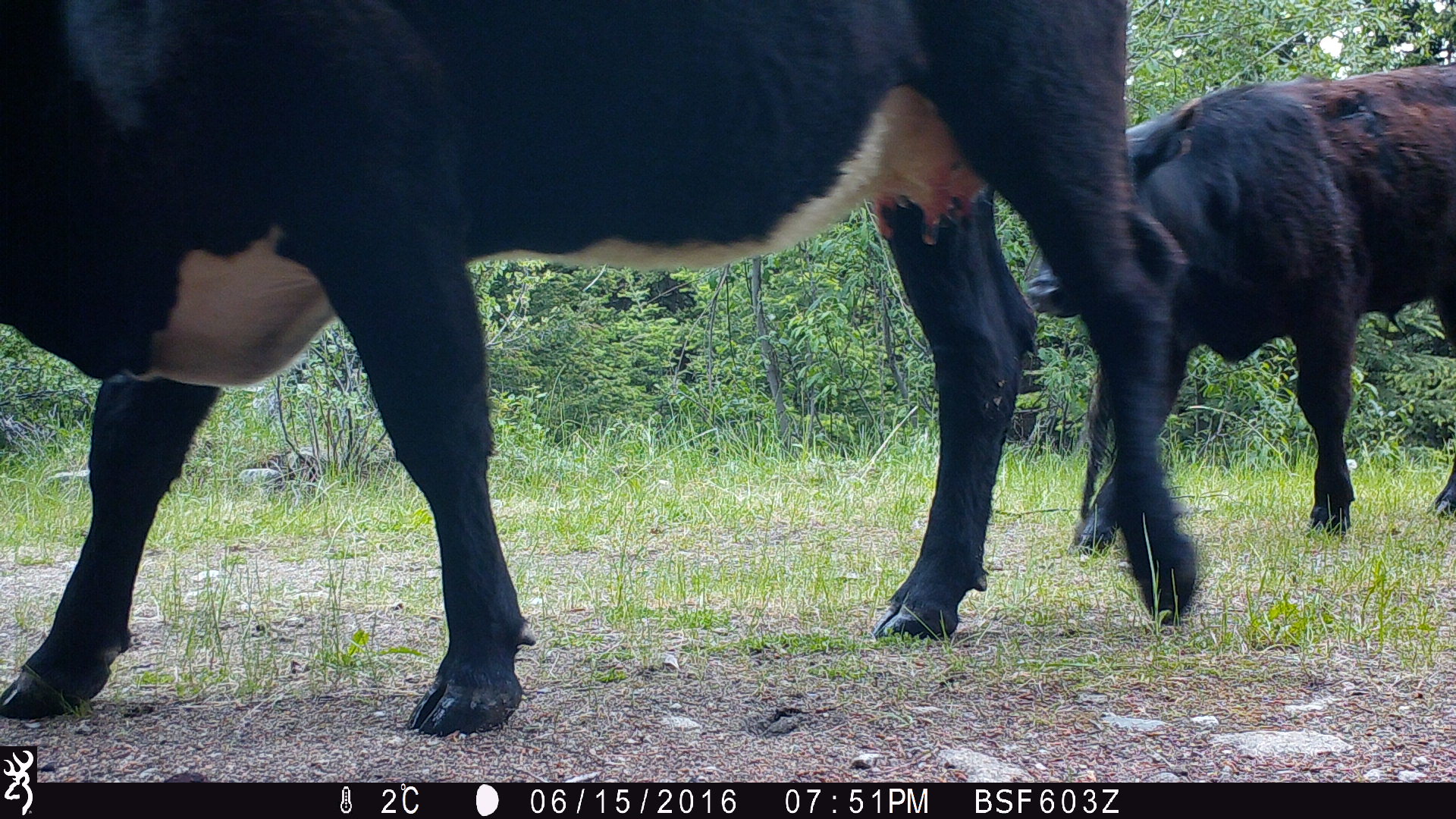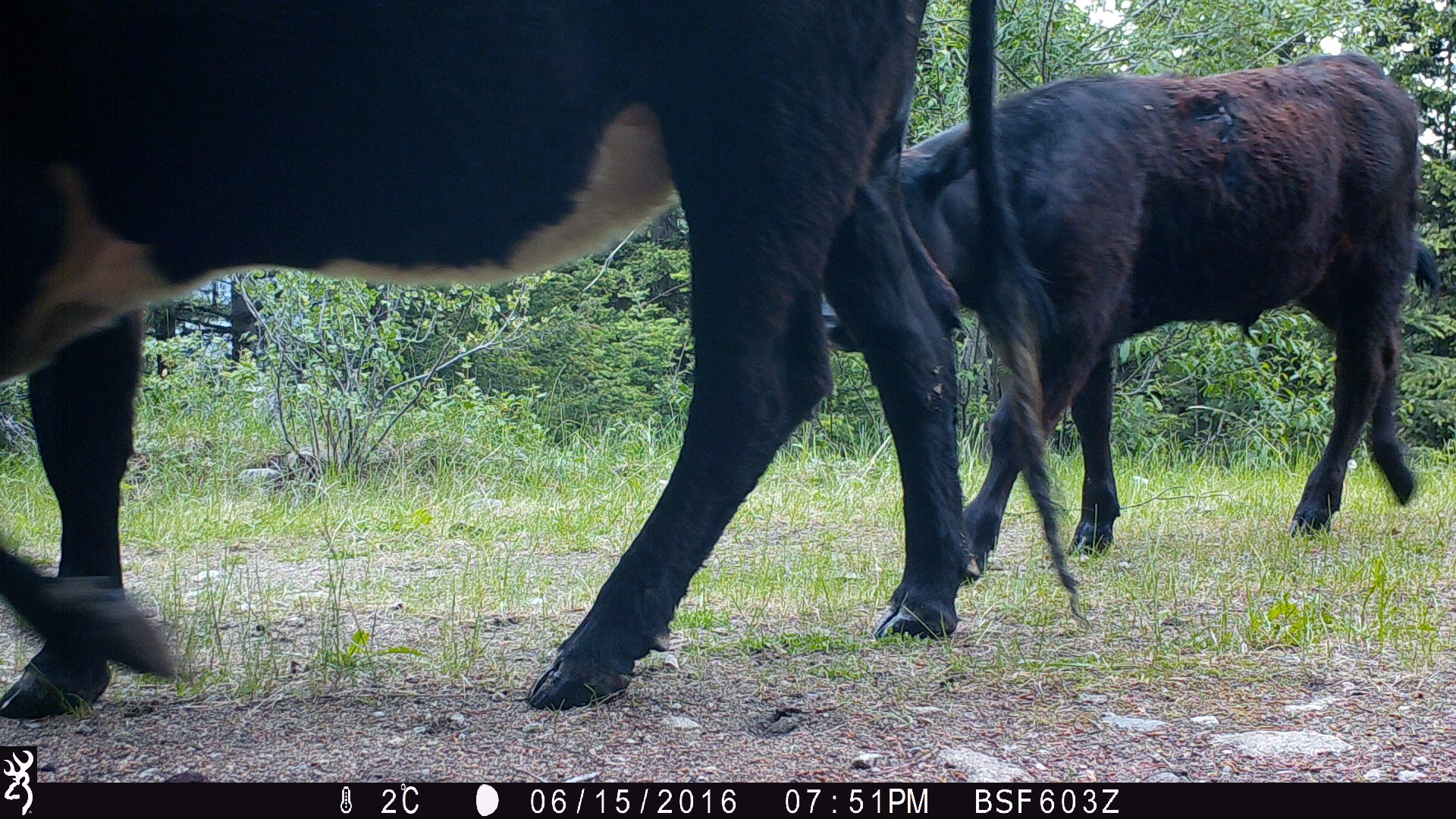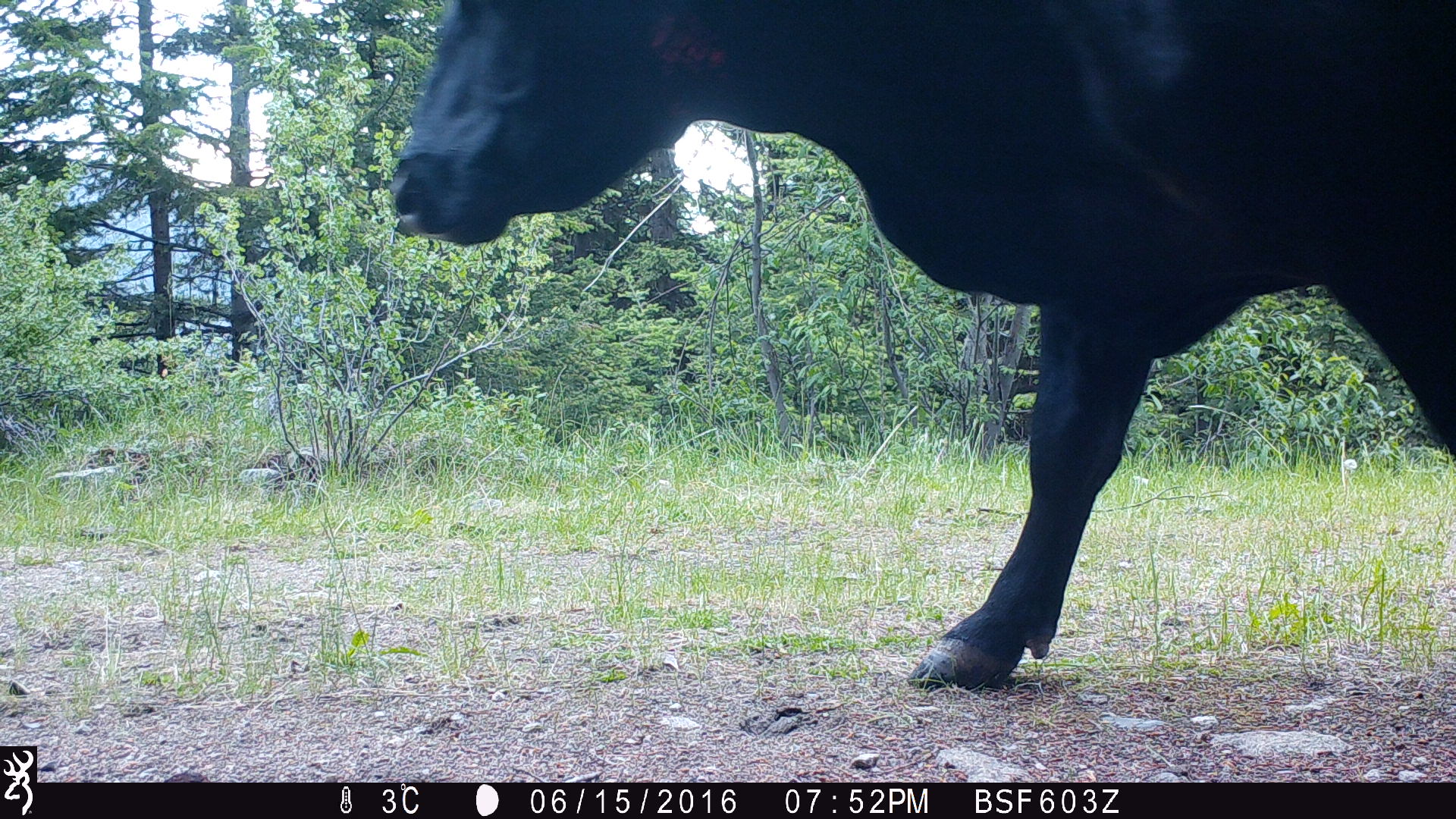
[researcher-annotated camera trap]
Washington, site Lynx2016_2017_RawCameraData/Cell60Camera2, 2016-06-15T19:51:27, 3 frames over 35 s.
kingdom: Animalia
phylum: Chordata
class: Mammalia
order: Artiodactyla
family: Bovidae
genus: Bos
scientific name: Bos taurus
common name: domestic cattle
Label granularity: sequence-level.